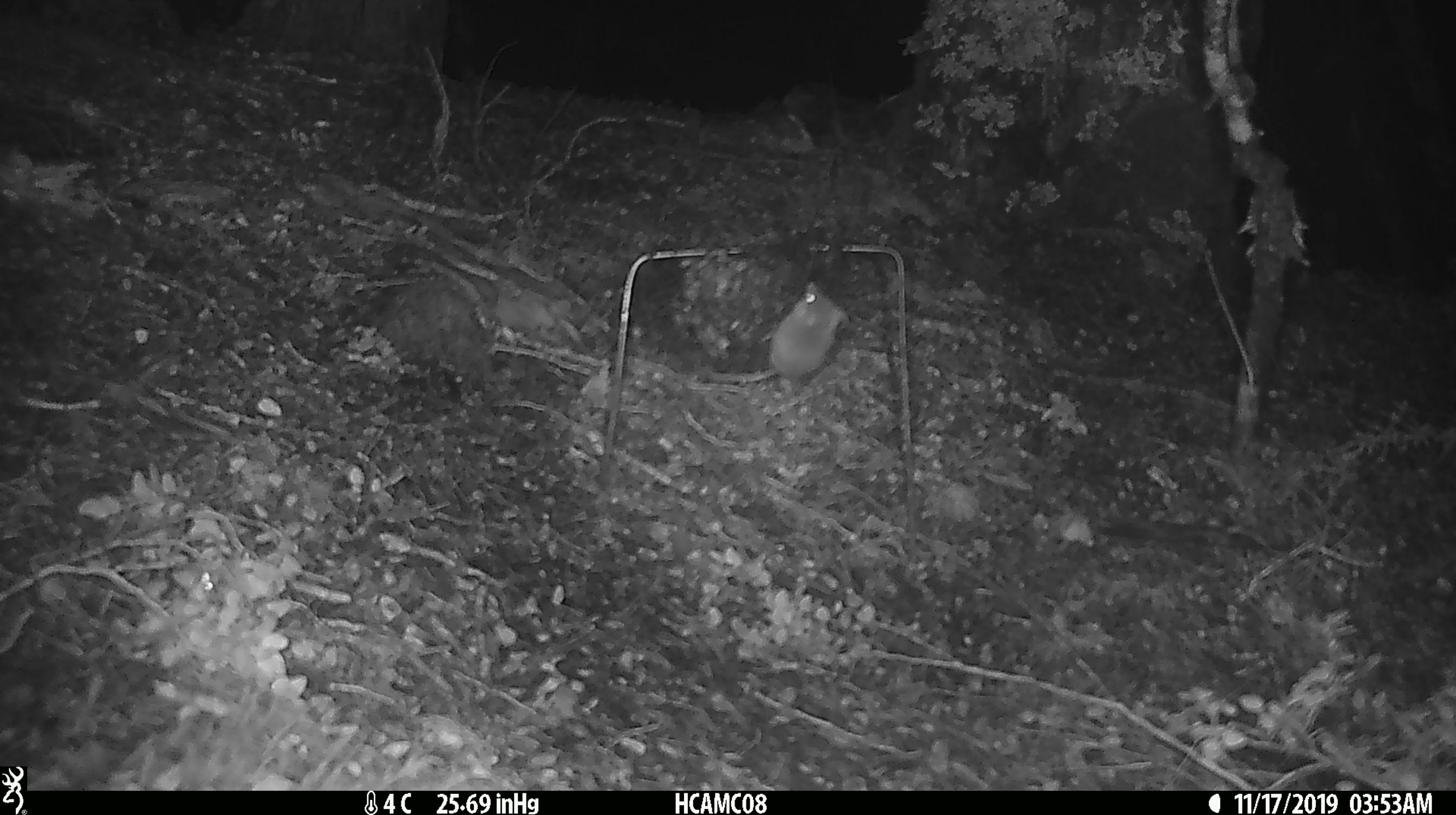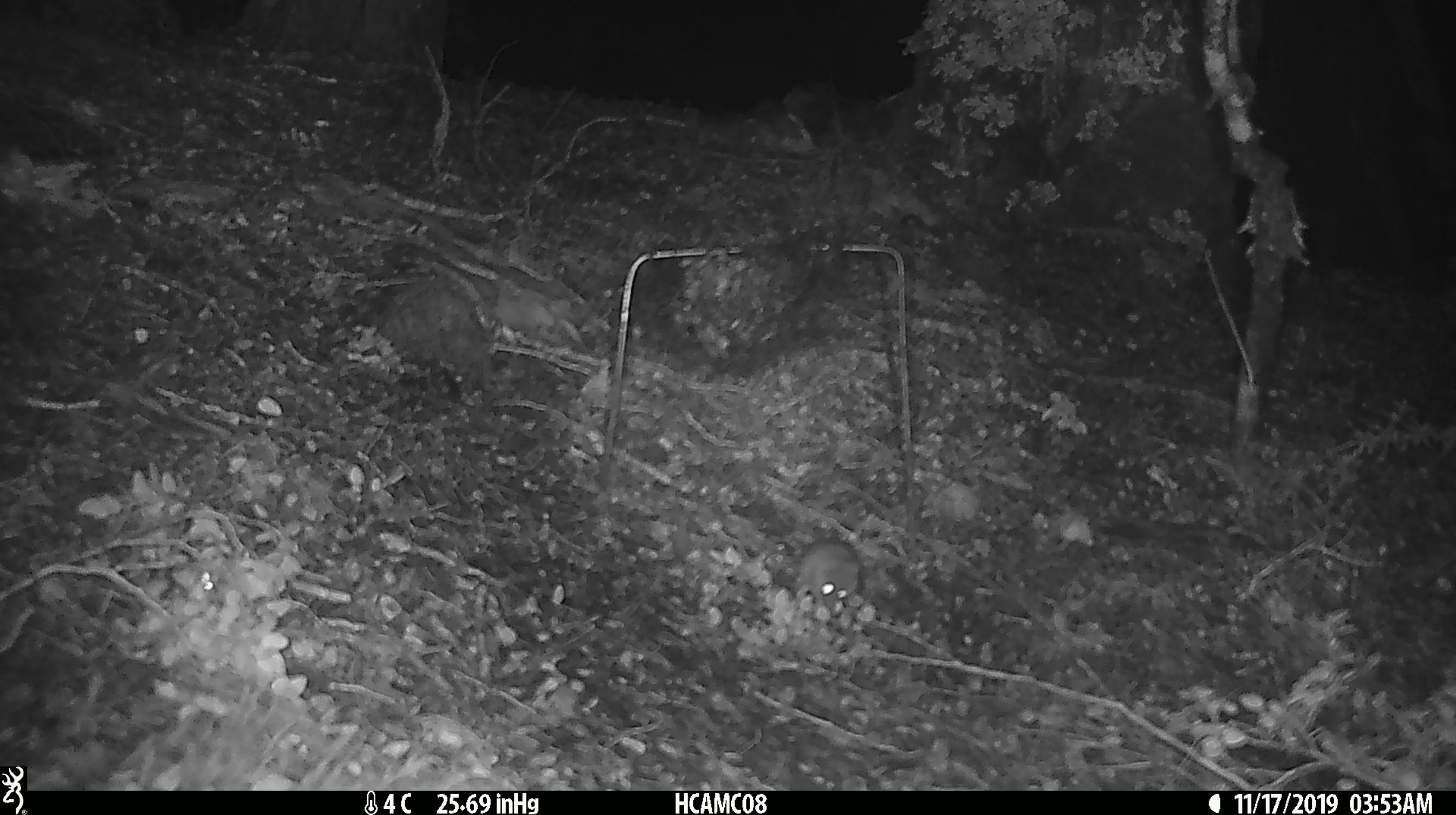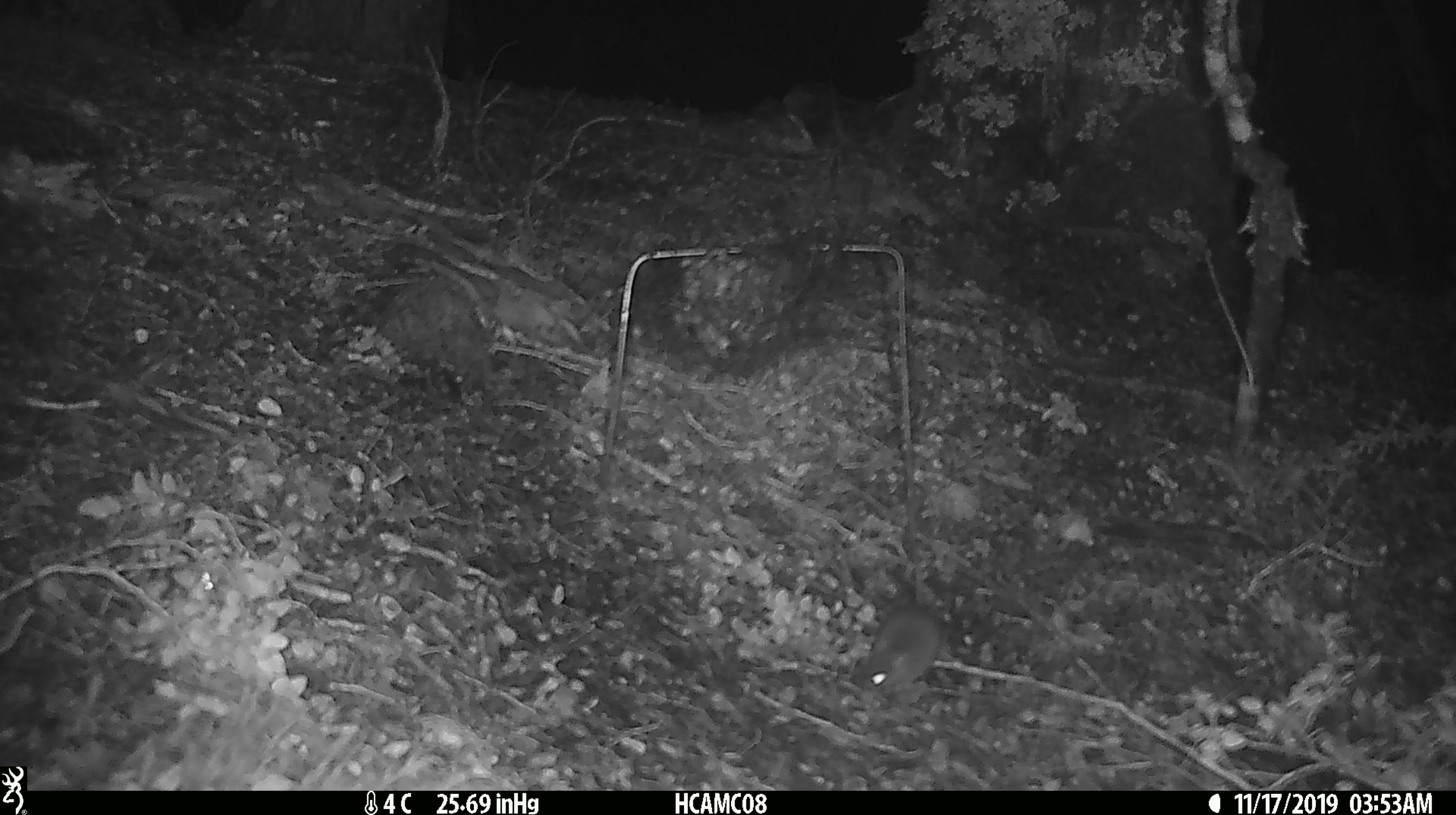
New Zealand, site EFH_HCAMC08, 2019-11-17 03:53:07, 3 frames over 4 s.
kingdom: Animalia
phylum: Chordata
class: Mammalia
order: Rodentia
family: Muridae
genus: Mus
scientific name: Mus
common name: mouse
Mouse (Mus).